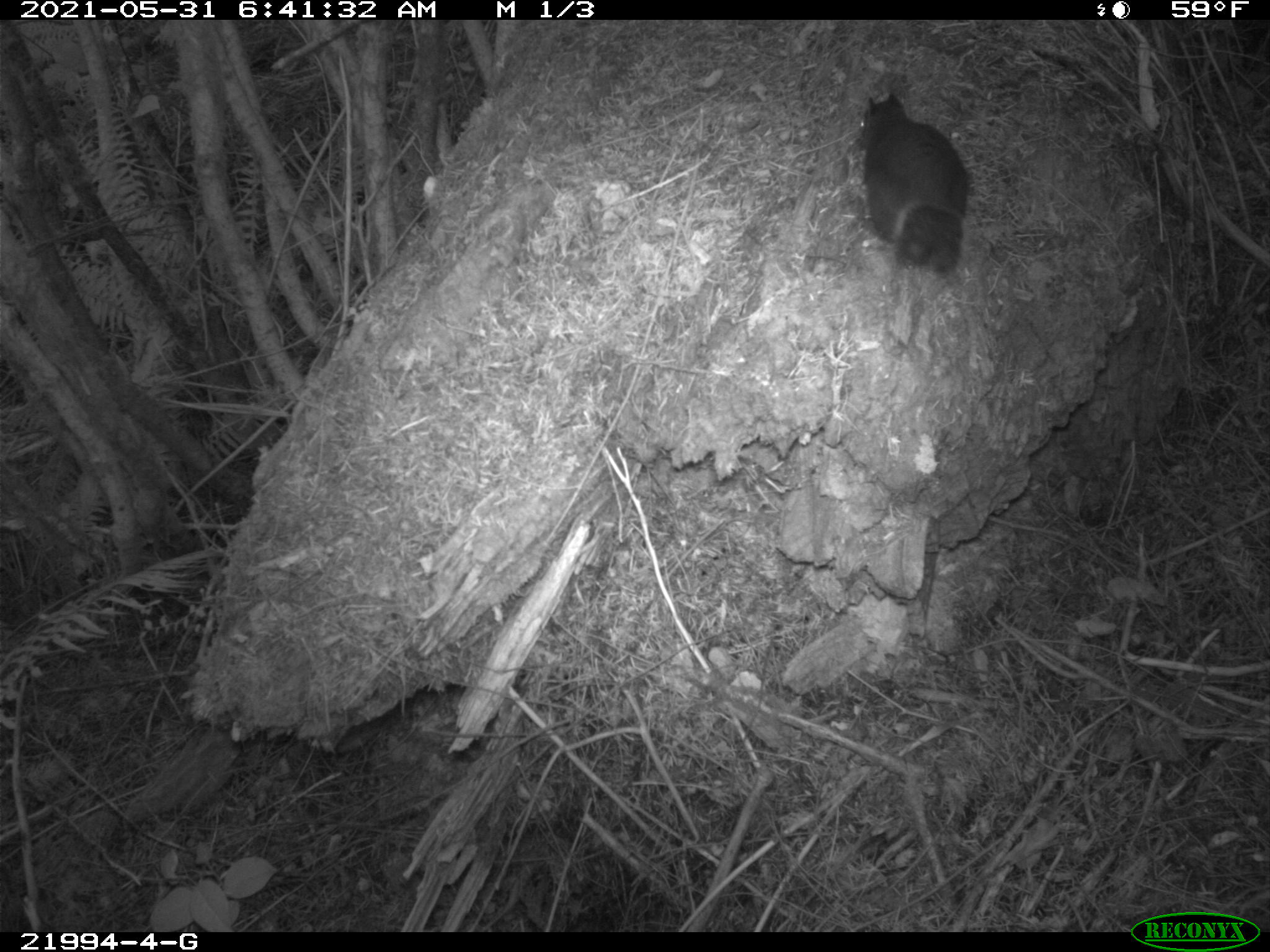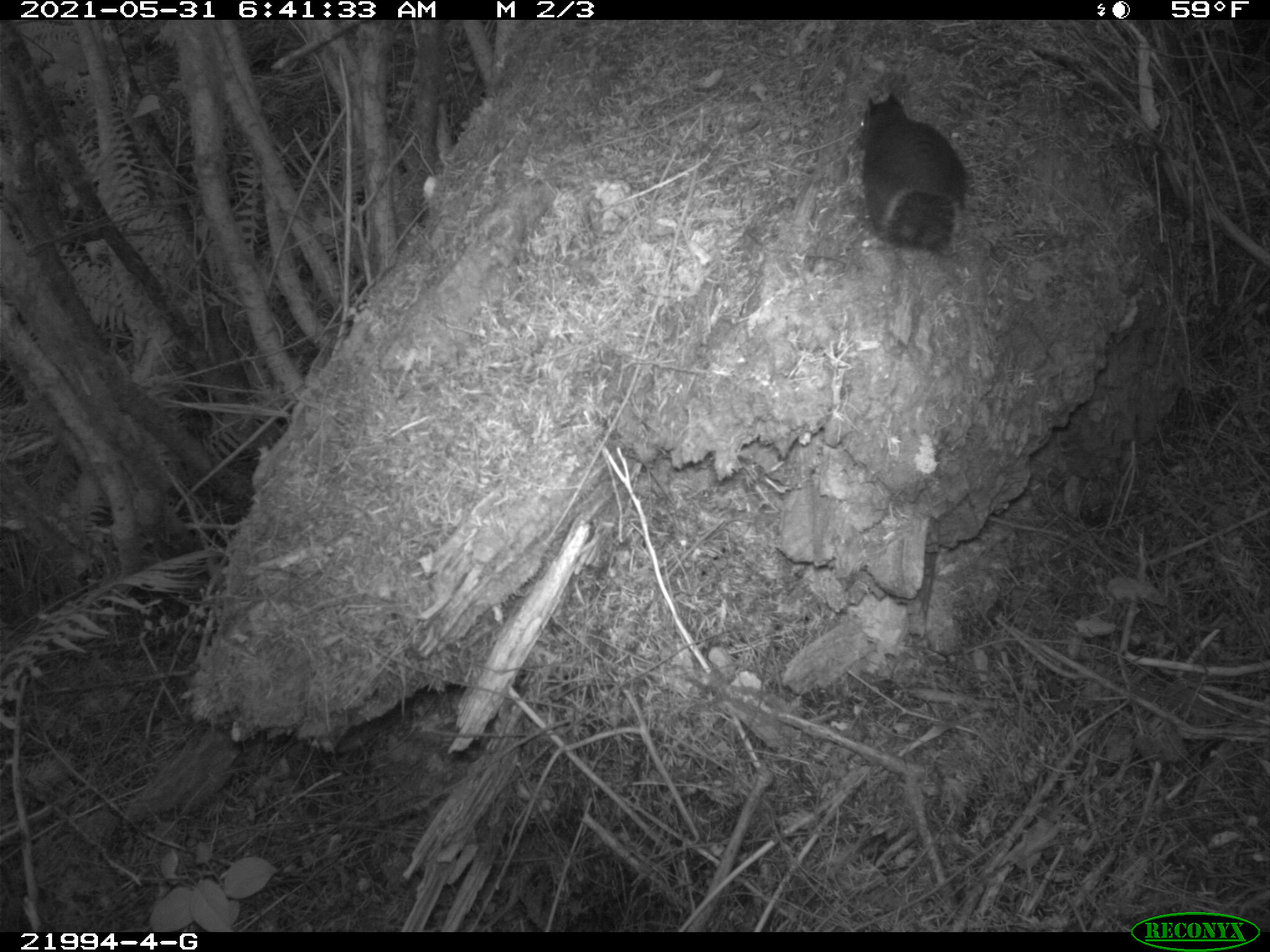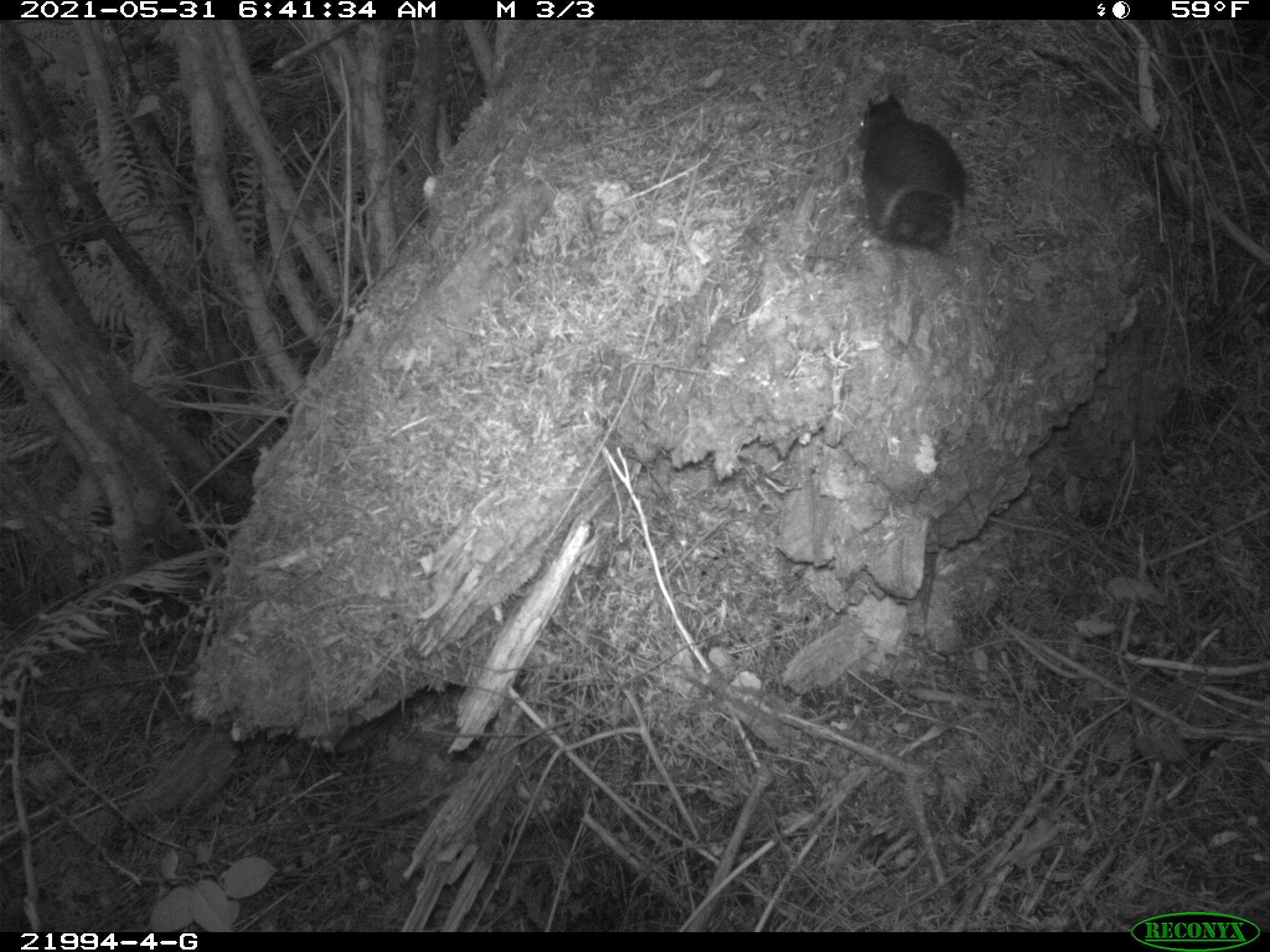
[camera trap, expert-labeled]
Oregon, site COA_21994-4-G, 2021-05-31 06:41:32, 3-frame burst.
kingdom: Animalia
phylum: Chordata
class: Mammalia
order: Rodentia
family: Sciuridae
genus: Tamiasciurus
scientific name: Tamiasciurus douglasii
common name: douglas squirrel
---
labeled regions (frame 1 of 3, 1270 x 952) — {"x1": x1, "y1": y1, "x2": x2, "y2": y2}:
douglas squirrel: {"x1": 855, "y1": 88, "x2": 974, "y2": 274}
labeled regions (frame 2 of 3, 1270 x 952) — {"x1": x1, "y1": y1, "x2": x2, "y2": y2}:
douglas squirrel: {"x1": 845, "y1": 84, "x2": 977, "y2": 259}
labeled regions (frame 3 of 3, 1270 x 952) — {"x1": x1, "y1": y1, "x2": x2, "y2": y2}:
douglas squirrel: {"x1": 850, "y1": 87, "x2": 974, "y2": 255}